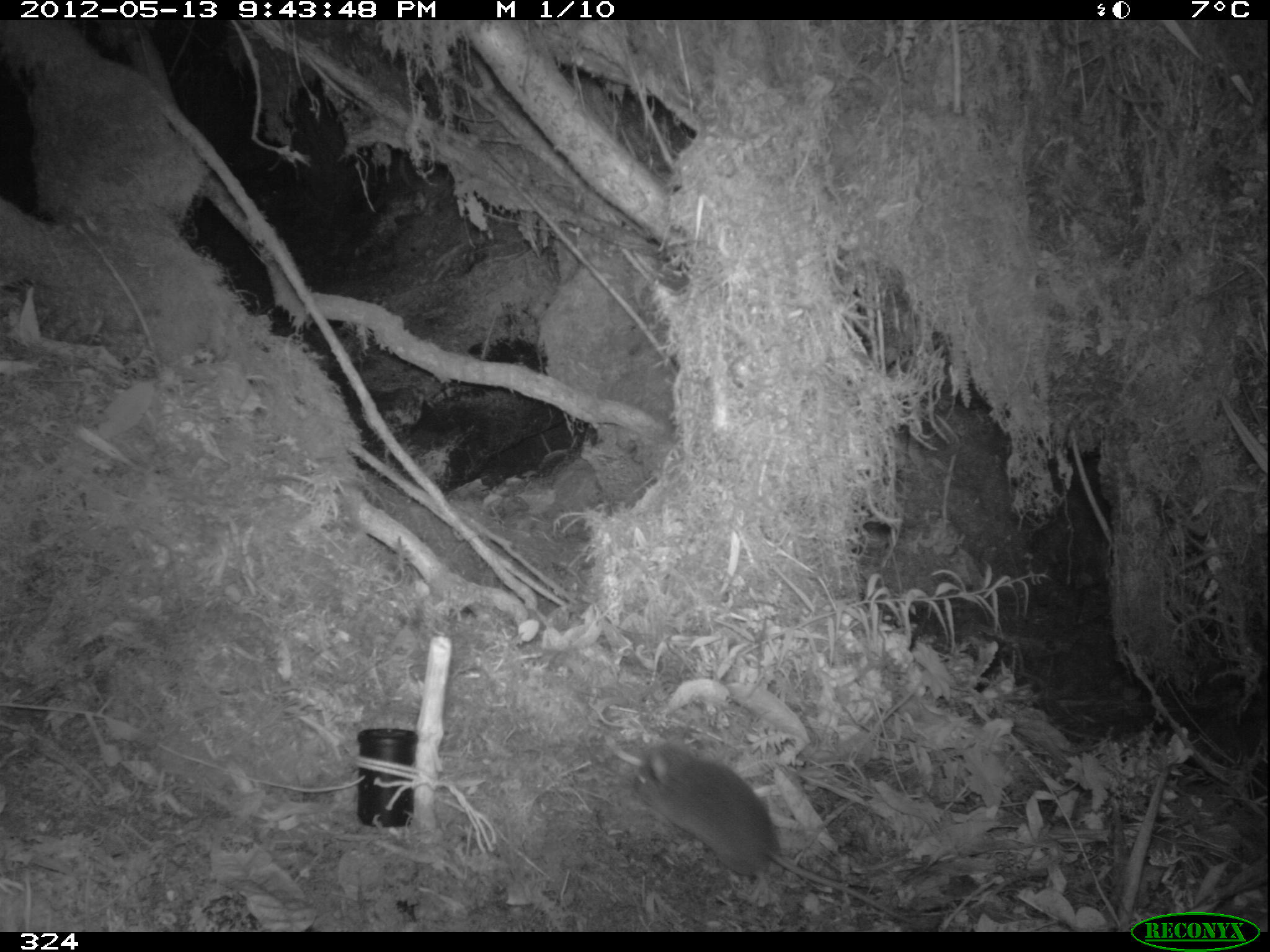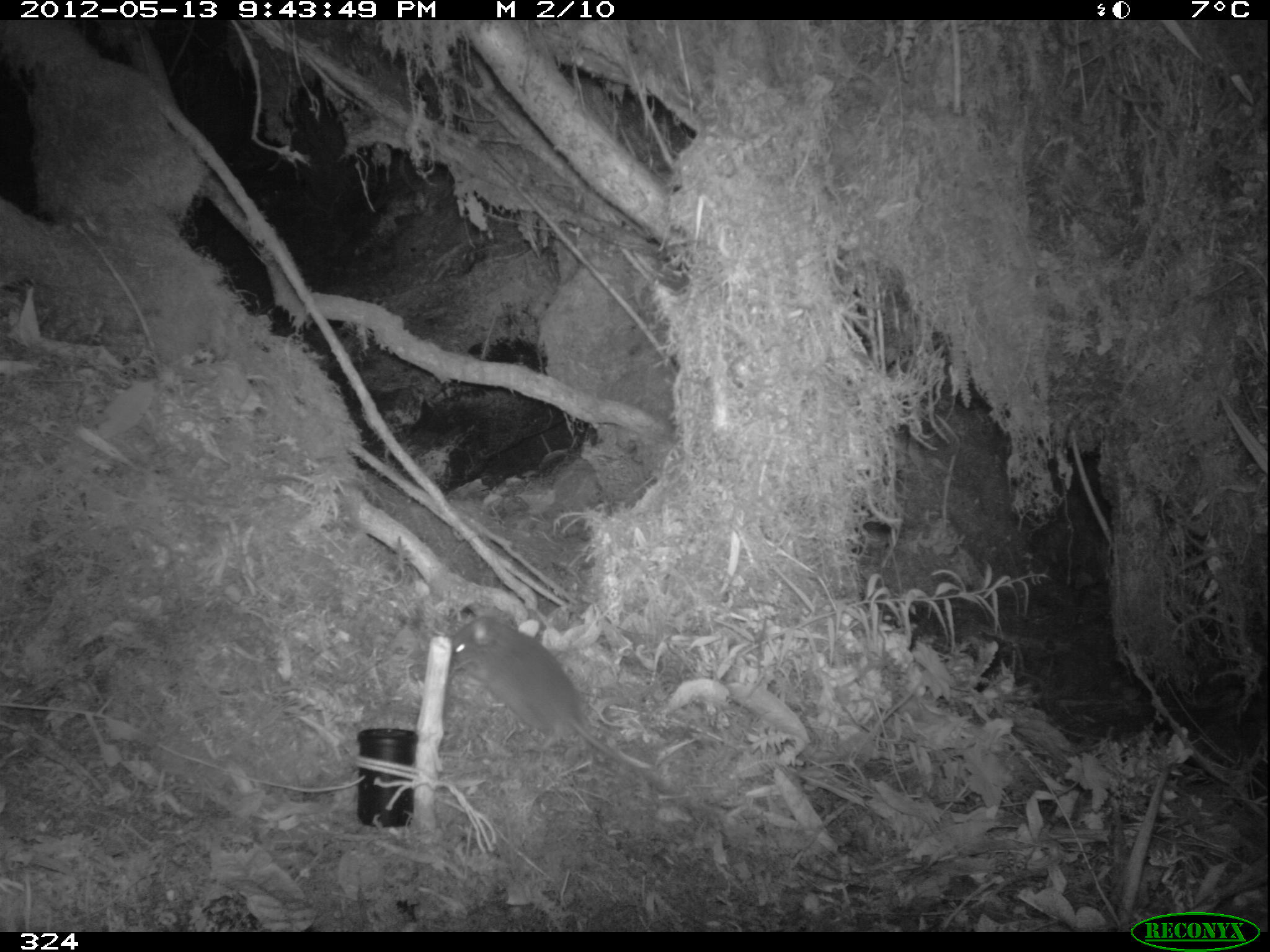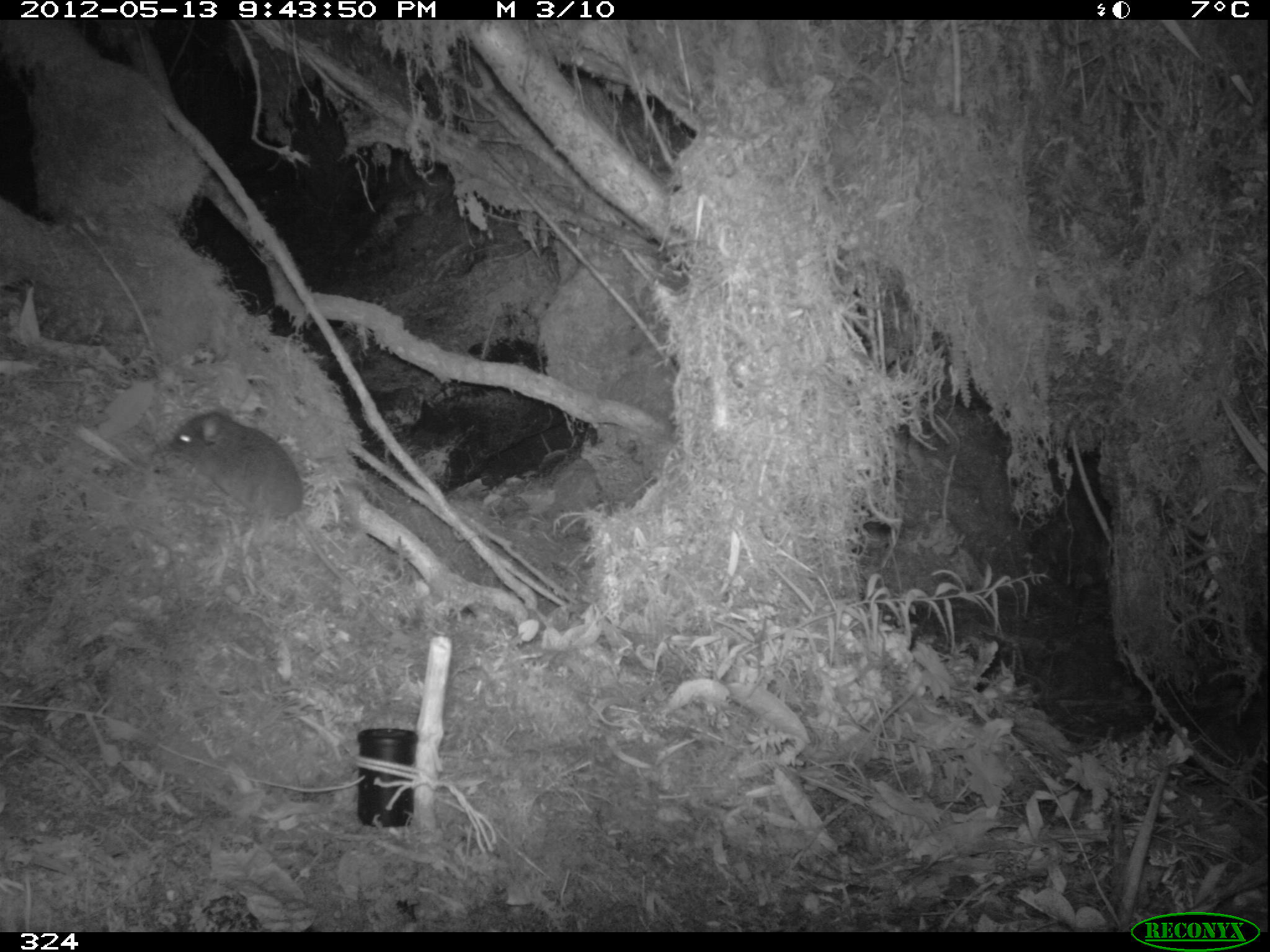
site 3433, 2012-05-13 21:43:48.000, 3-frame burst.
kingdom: Animalia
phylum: Chordata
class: Mammalia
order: Rodentia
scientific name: Rodentia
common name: rodents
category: unknown rodent